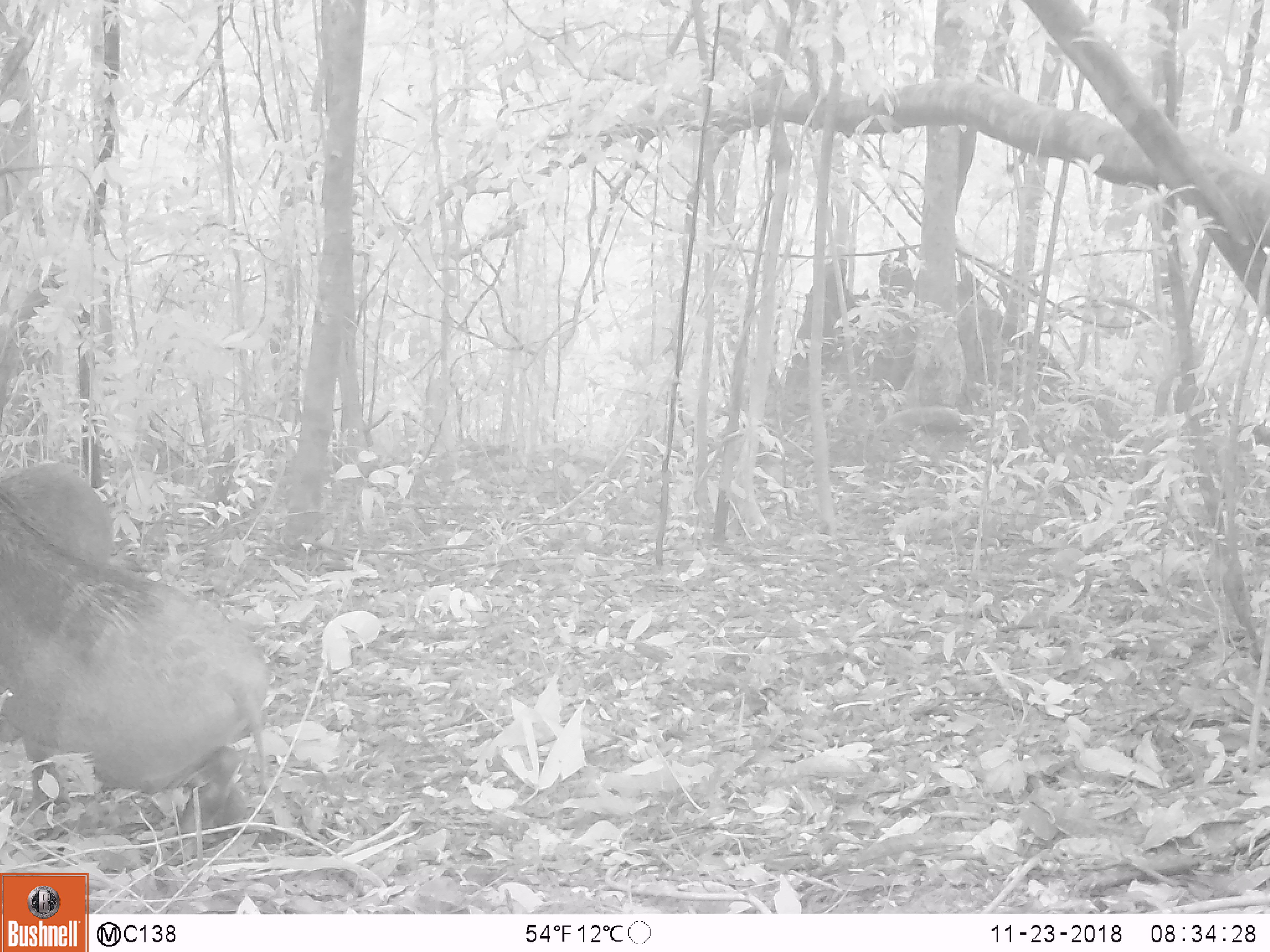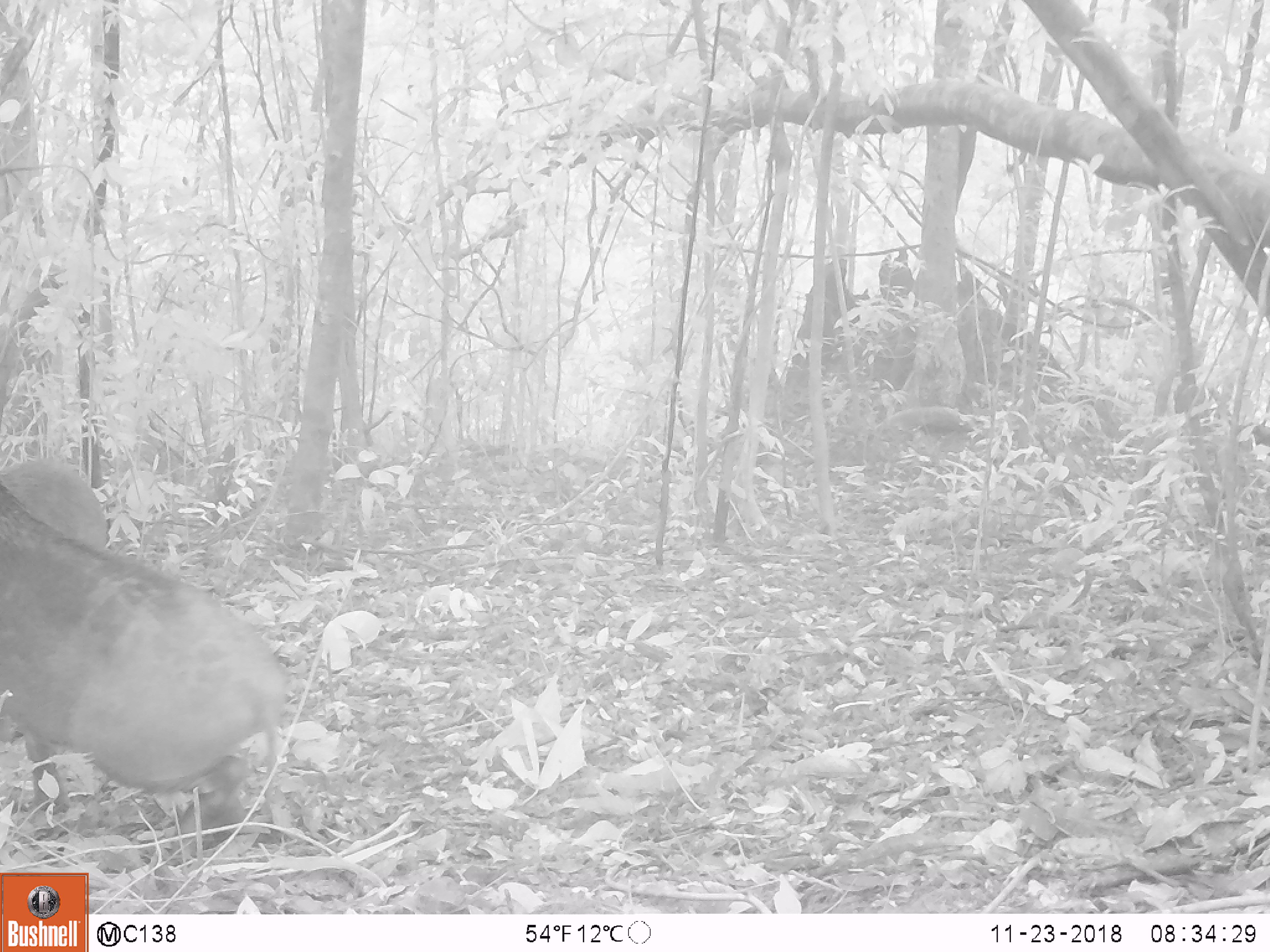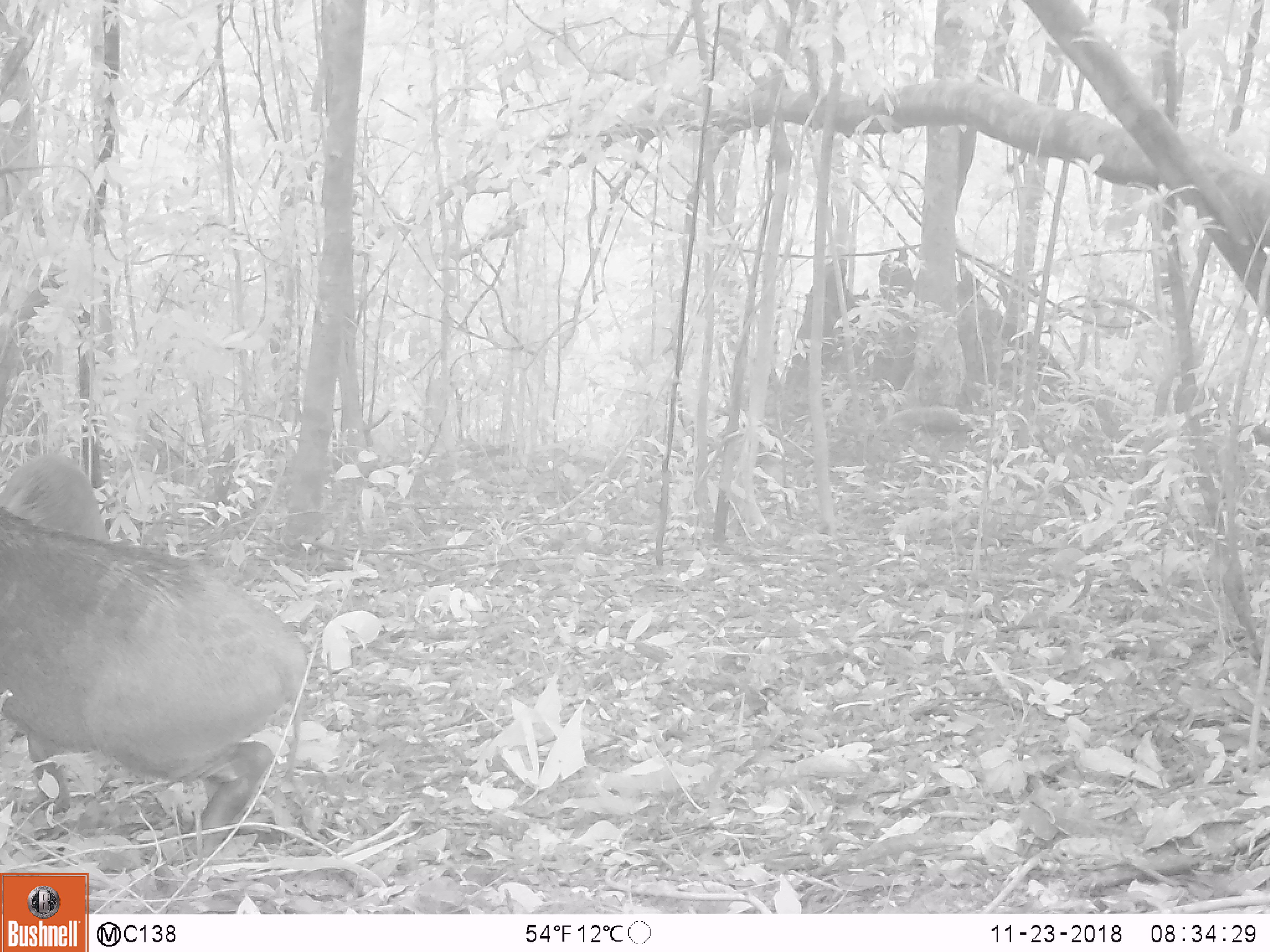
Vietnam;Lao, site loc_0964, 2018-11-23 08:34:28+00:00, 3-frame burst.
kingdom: Animalia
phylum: Chordata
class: Mammalia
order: Artiodactyla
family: Suidae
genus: Sus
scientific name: Sus scrofa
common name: eurasian wild pig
Eurasian wild pig (Sus scrofa). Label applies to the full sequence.